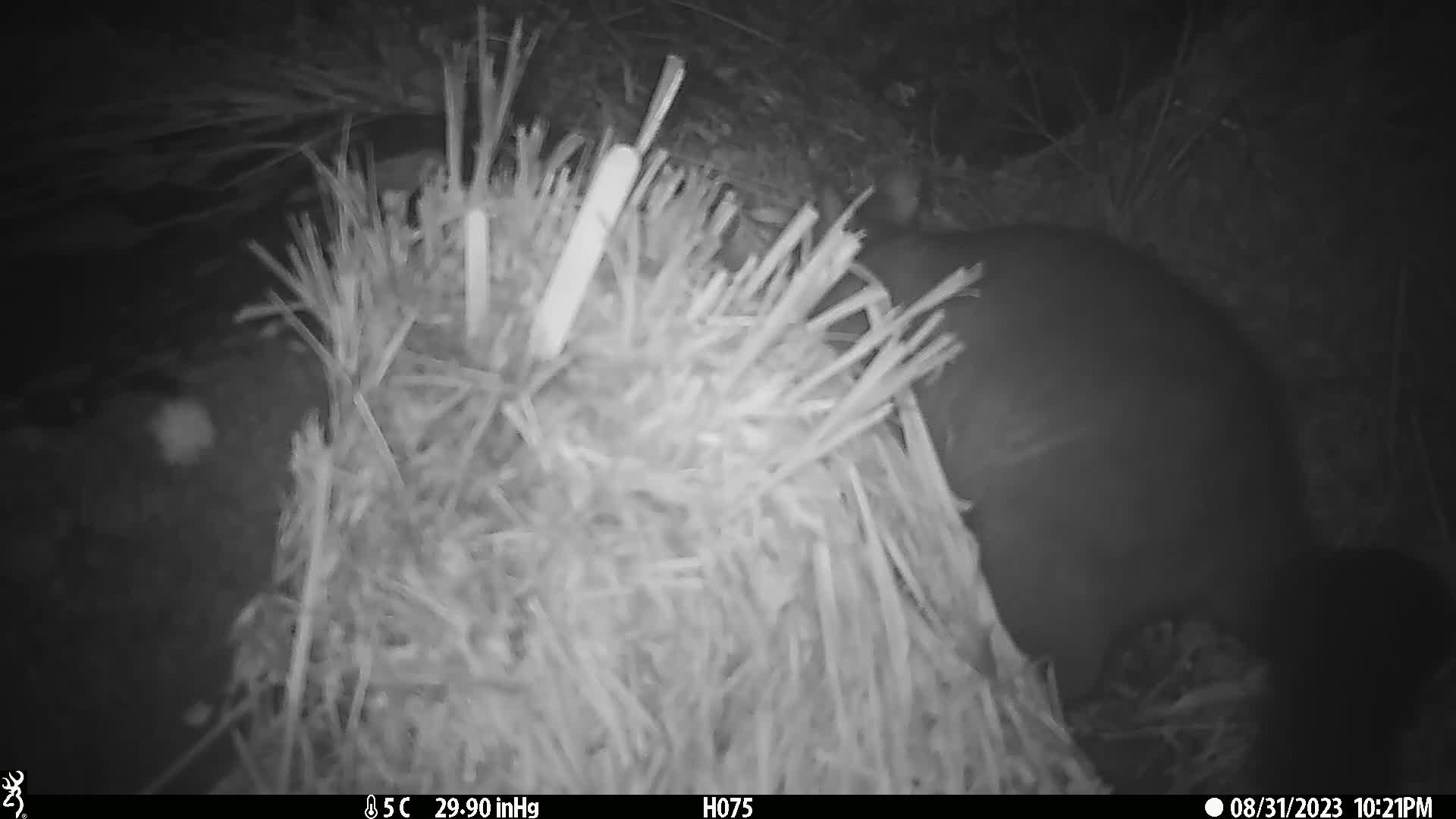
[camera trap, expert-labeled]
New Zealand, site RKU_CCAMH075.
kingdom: Animalia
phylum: Chordata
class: Mammalia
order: Diprotodontia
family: Phalangeridae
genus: Trichosurus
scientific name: Trichosurus vulpecula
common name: common brushtail possum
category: possum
Possum (common brushtail possum) (Trichosurus vulpecula).